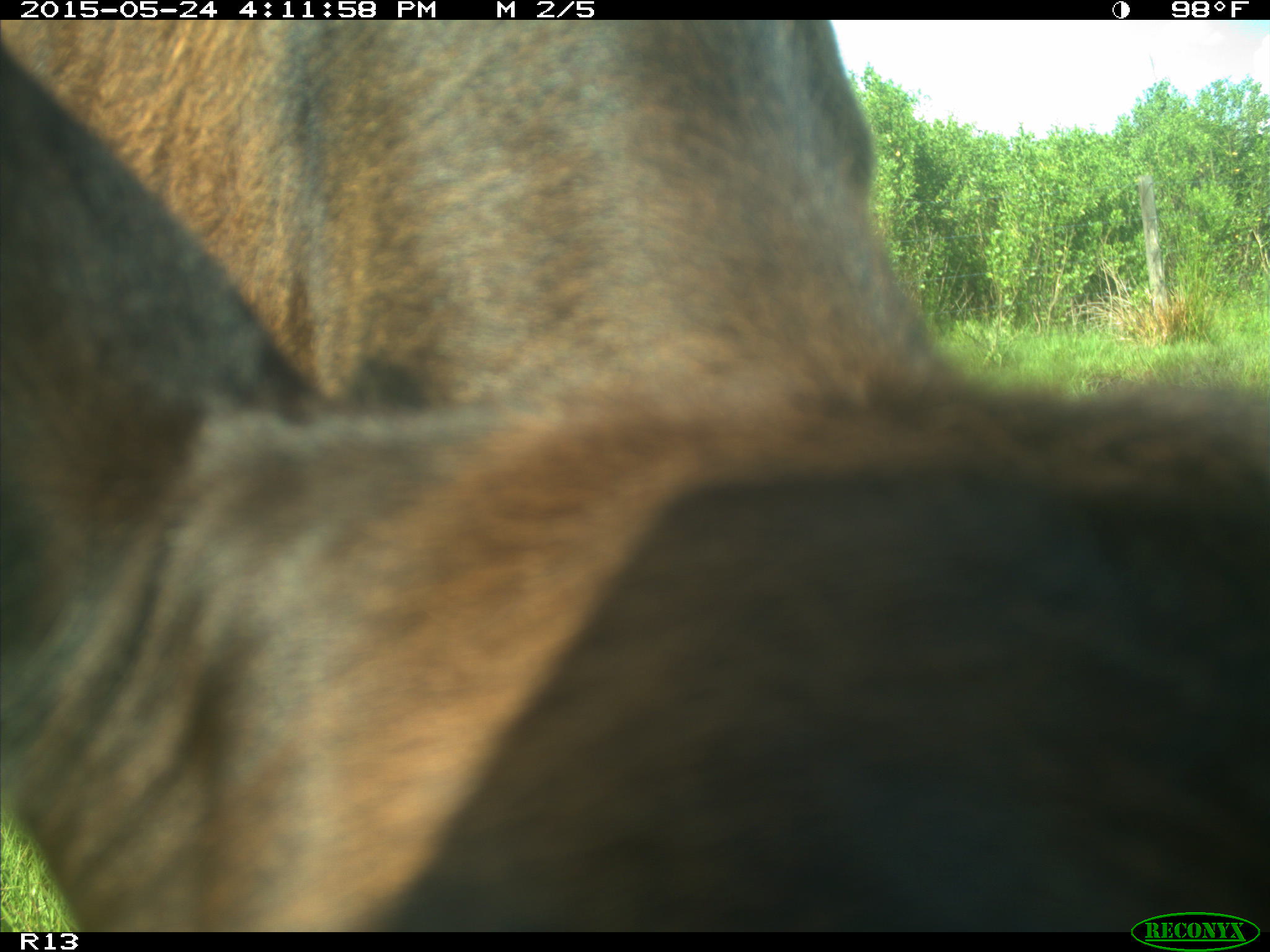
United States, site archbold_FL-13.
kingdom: Animalia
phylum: Chordata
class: Mammalia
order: Artiodactyla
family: Bovidae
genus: Bos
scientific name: Bos taurus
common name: domestic cow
Bos taurus (domestic cow).